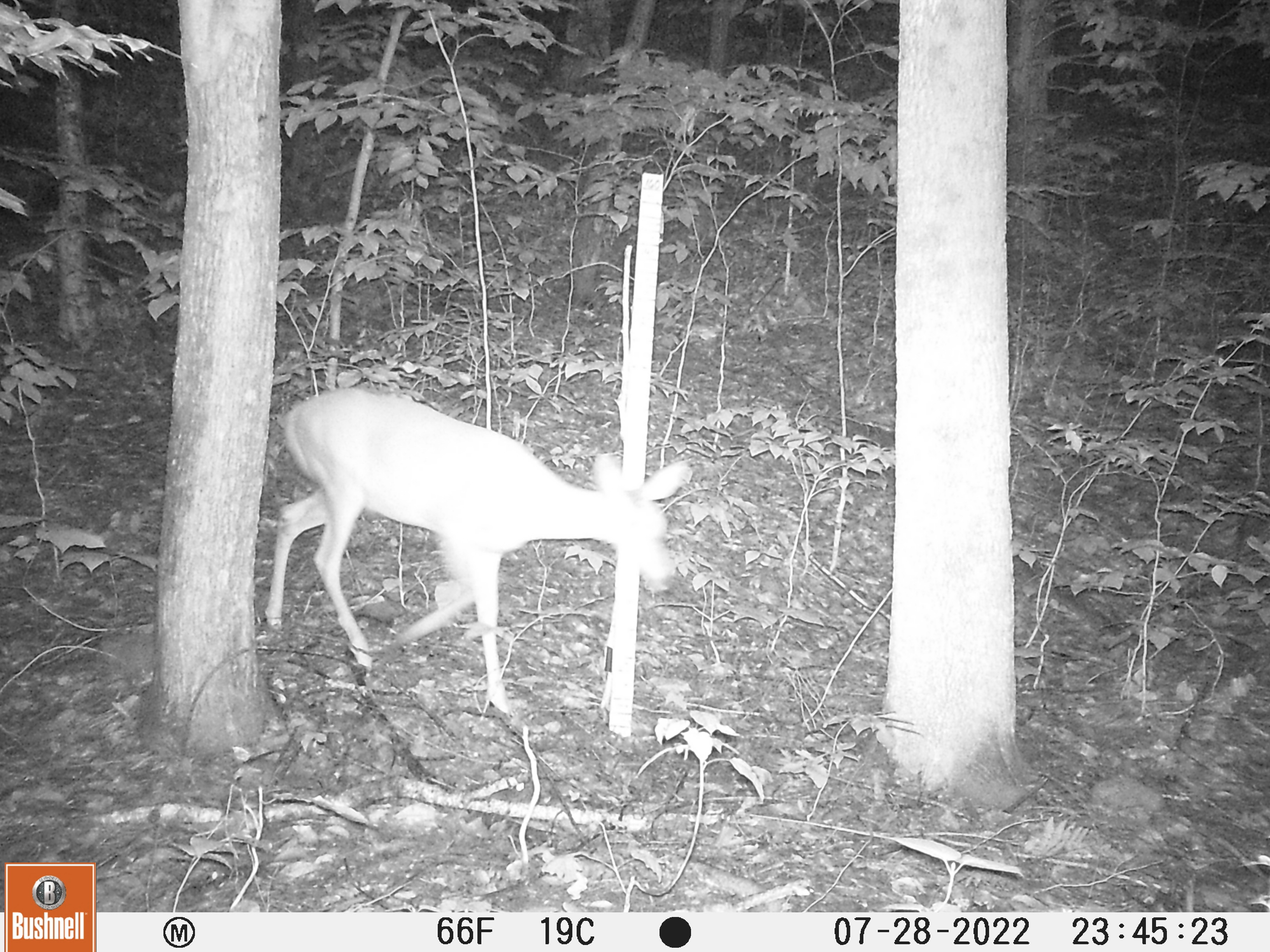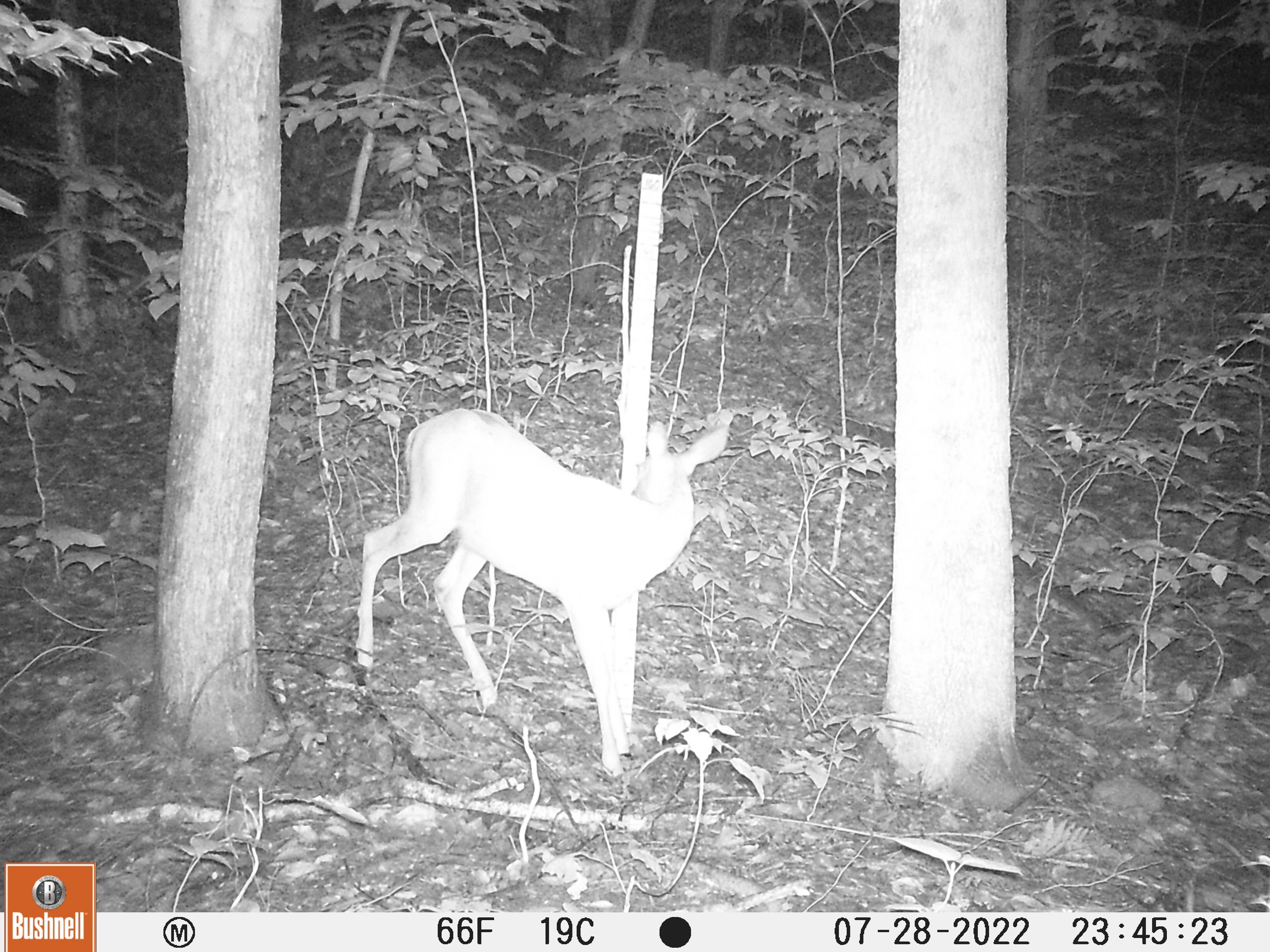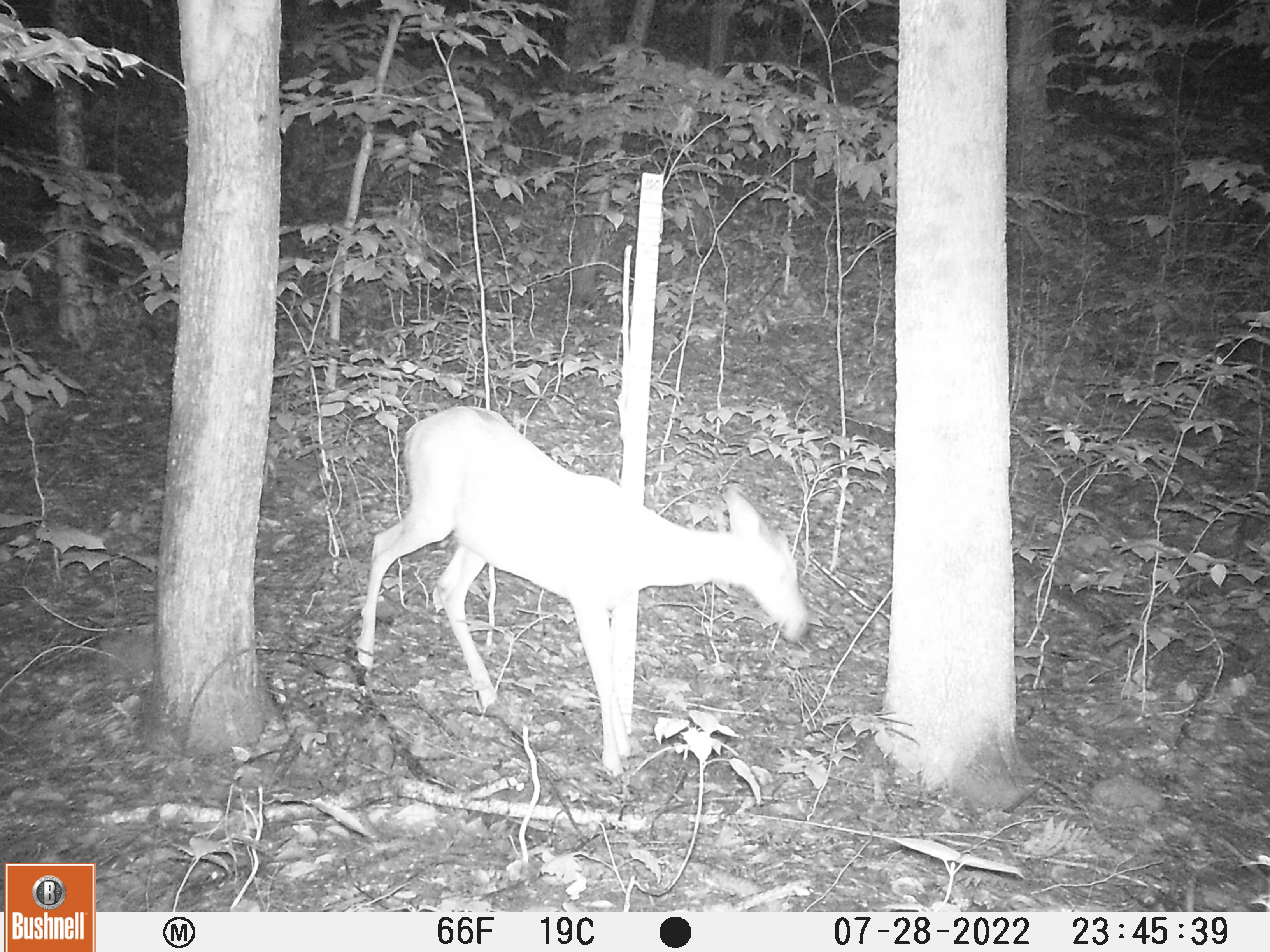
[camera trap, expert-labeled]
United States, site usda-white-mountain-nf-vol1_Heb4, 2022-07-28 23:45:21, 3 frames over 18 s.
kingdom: Animalia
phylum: Chordata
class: Mammalia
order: Artiodactyla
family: Cervidae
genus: Odocoileus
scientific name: Odocoileus virginianus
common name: white-tailed deer